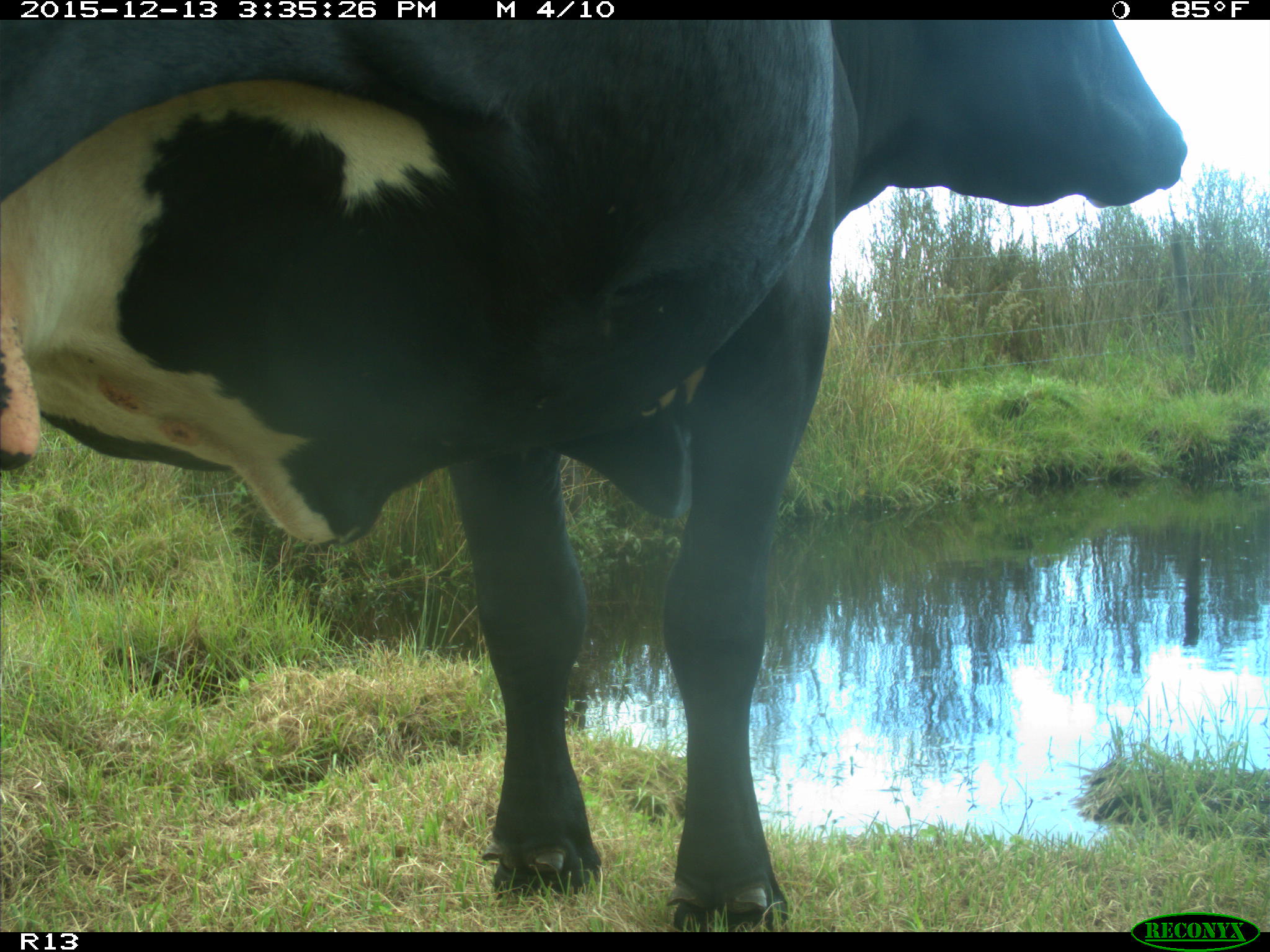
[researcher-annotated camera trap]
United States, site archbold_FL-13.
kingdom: Animalia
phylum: Chordata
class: Mammalia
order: Artiodactyla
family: Bovidae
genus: Bos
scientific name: Bos taurus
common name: domestic cow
Bos taurus (domestic cow).